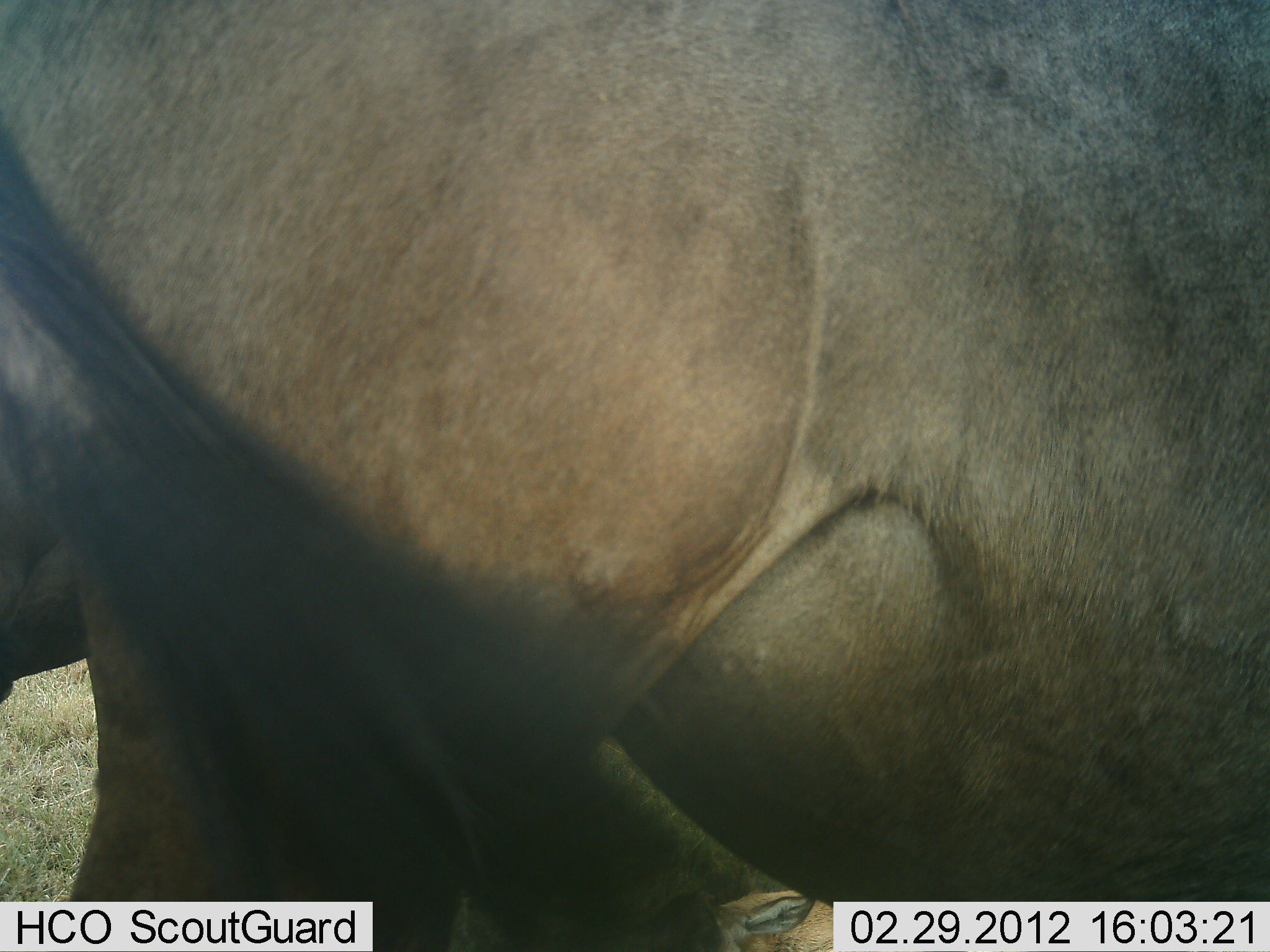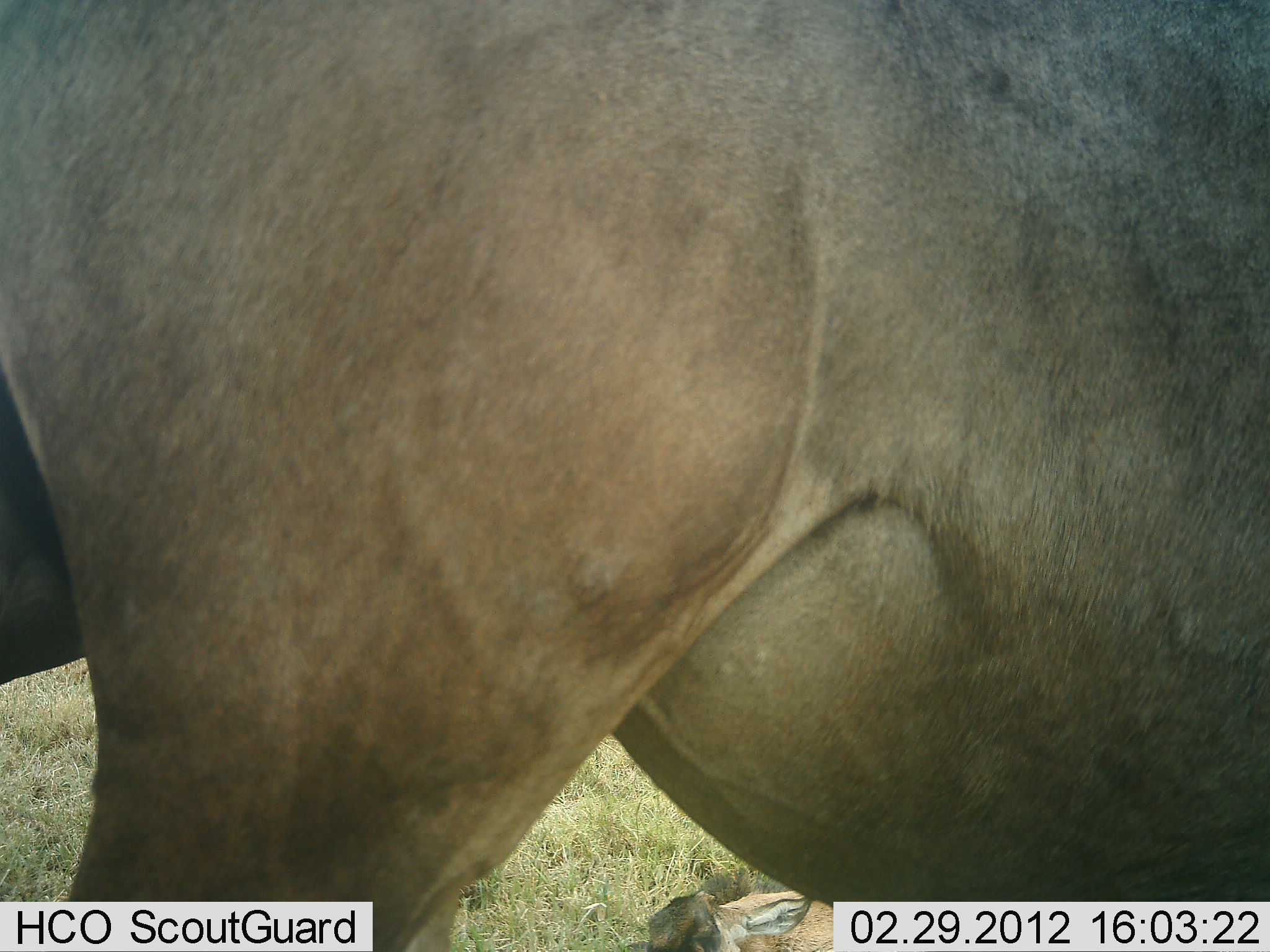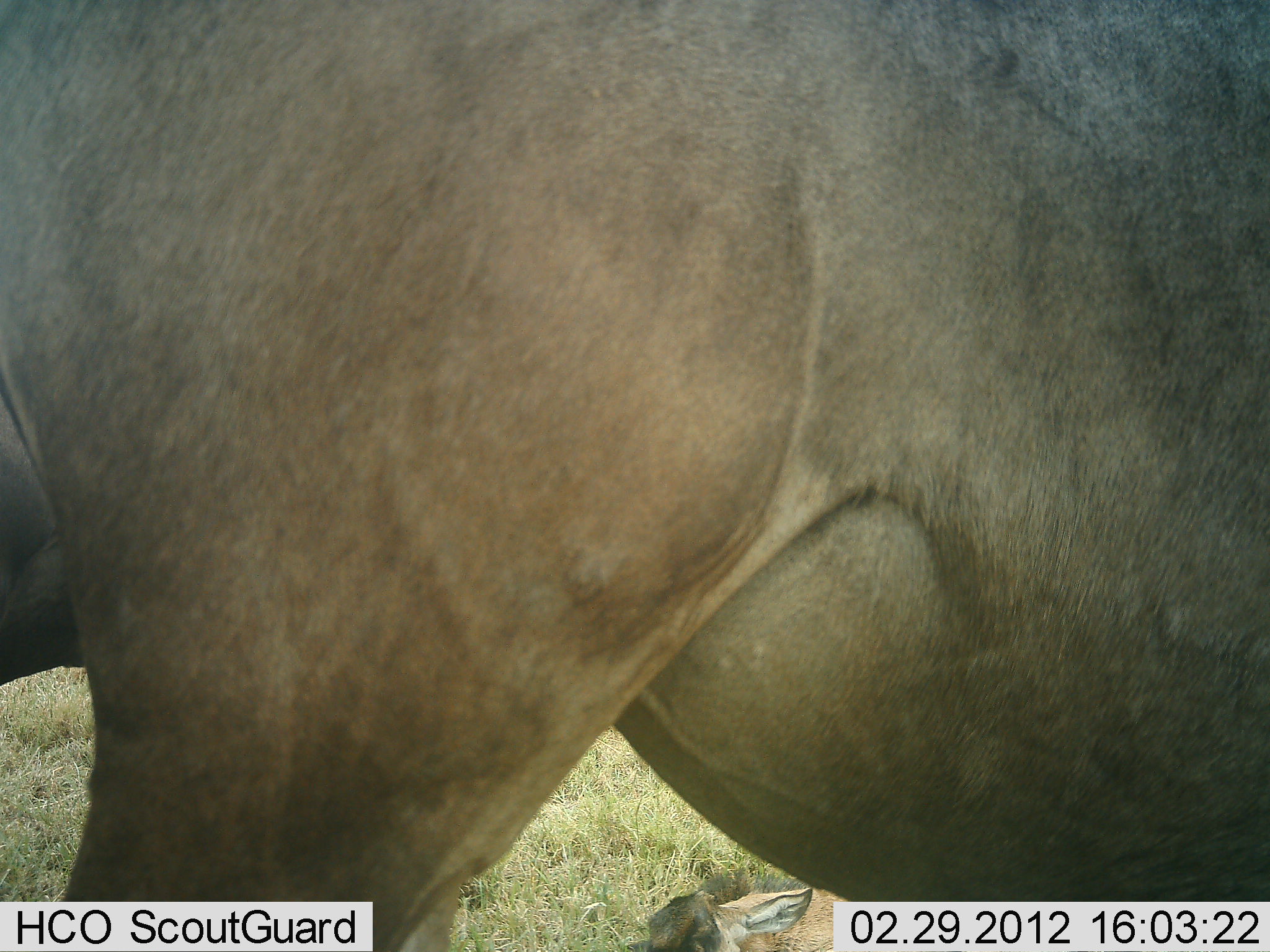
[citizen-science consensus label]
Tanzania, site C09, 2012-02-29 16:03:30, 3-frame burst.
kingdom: Animalia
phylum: Chordata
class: Mammalia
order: Artiodactyla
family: Bovidae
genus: Connochaetes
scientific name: Connochaetes taurinus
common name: blue wildebeest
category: wildebeest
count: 1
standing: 100%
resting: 0%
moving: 0%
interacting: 0%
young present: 0%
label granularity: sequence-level